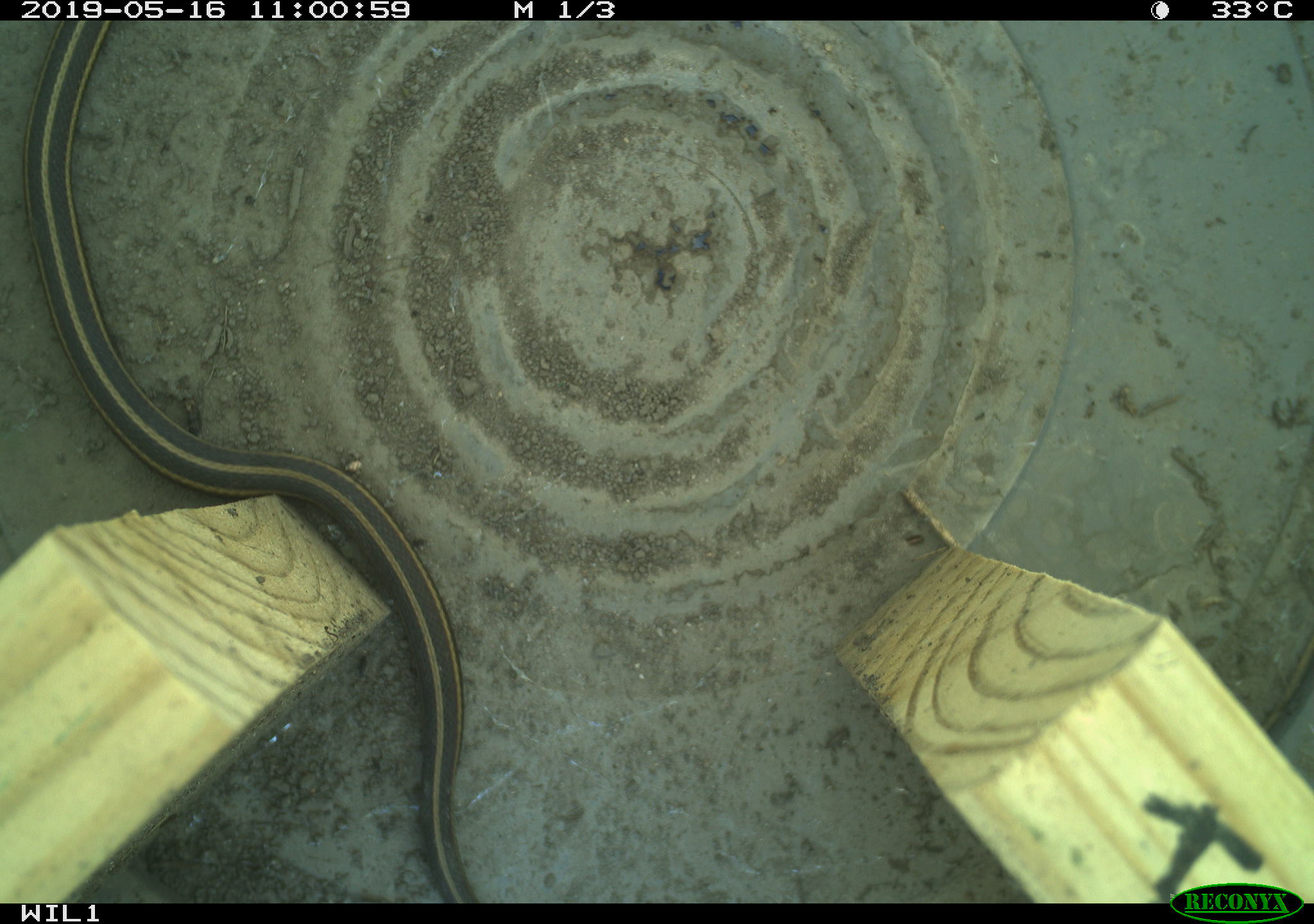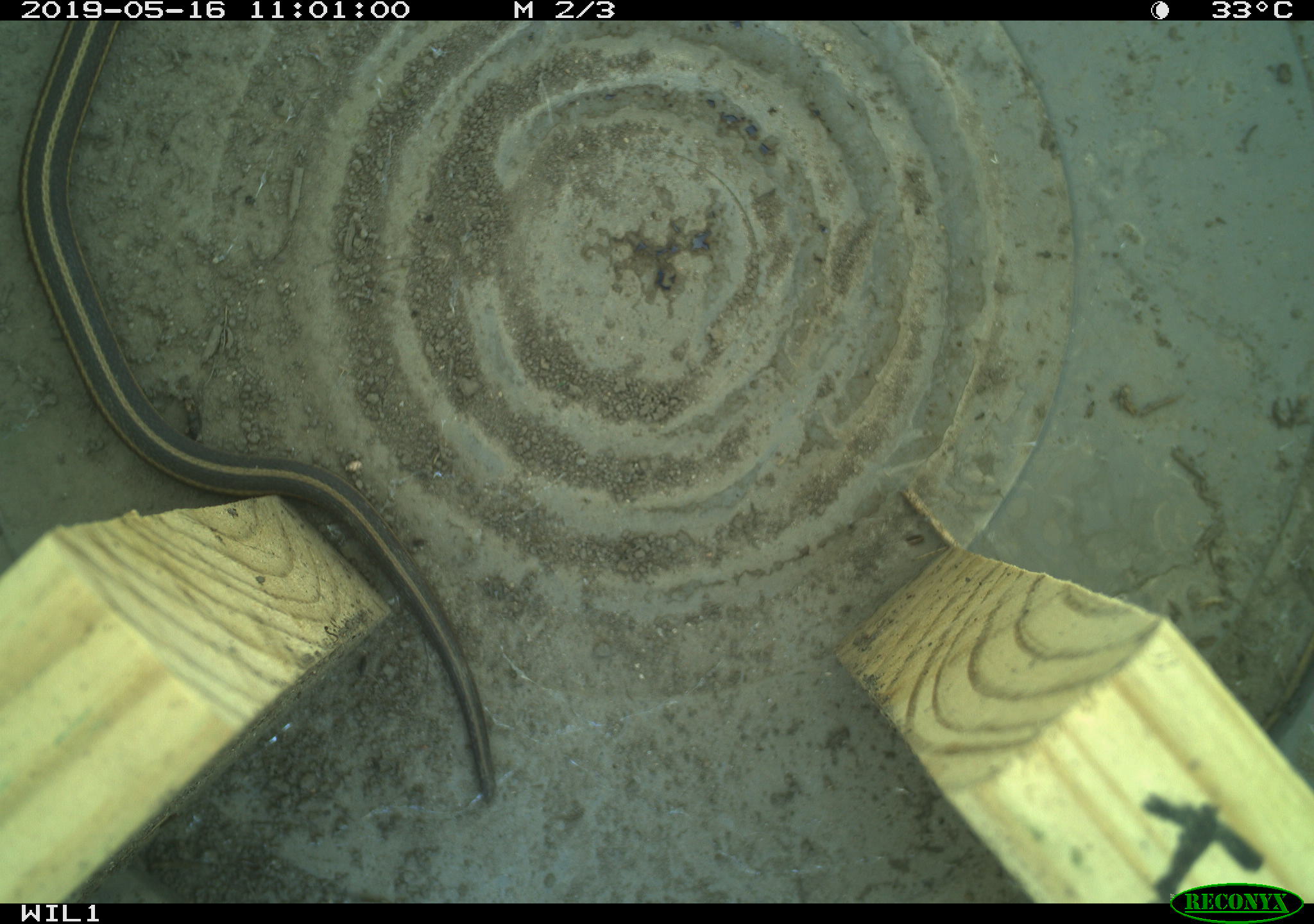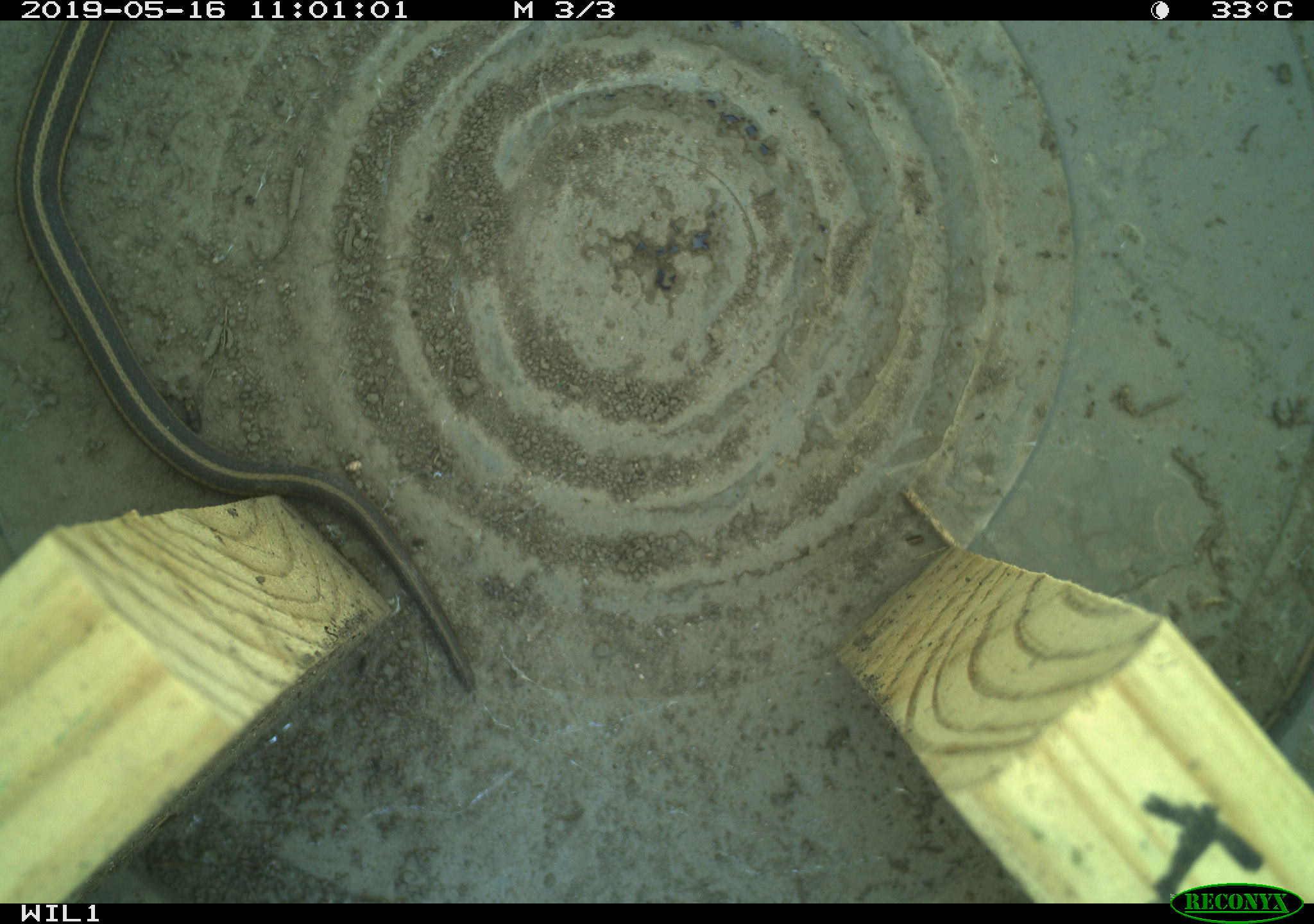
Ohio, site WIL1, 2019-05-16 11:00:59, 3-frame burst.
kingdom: Animalia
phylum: Chordata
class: Reptilia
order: Squamata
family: Colubridae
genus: Thamnophis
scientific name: Thamnophis butleri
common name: butler's gartersnake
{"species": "butler's gartersnake (Thamnophis butleri)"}